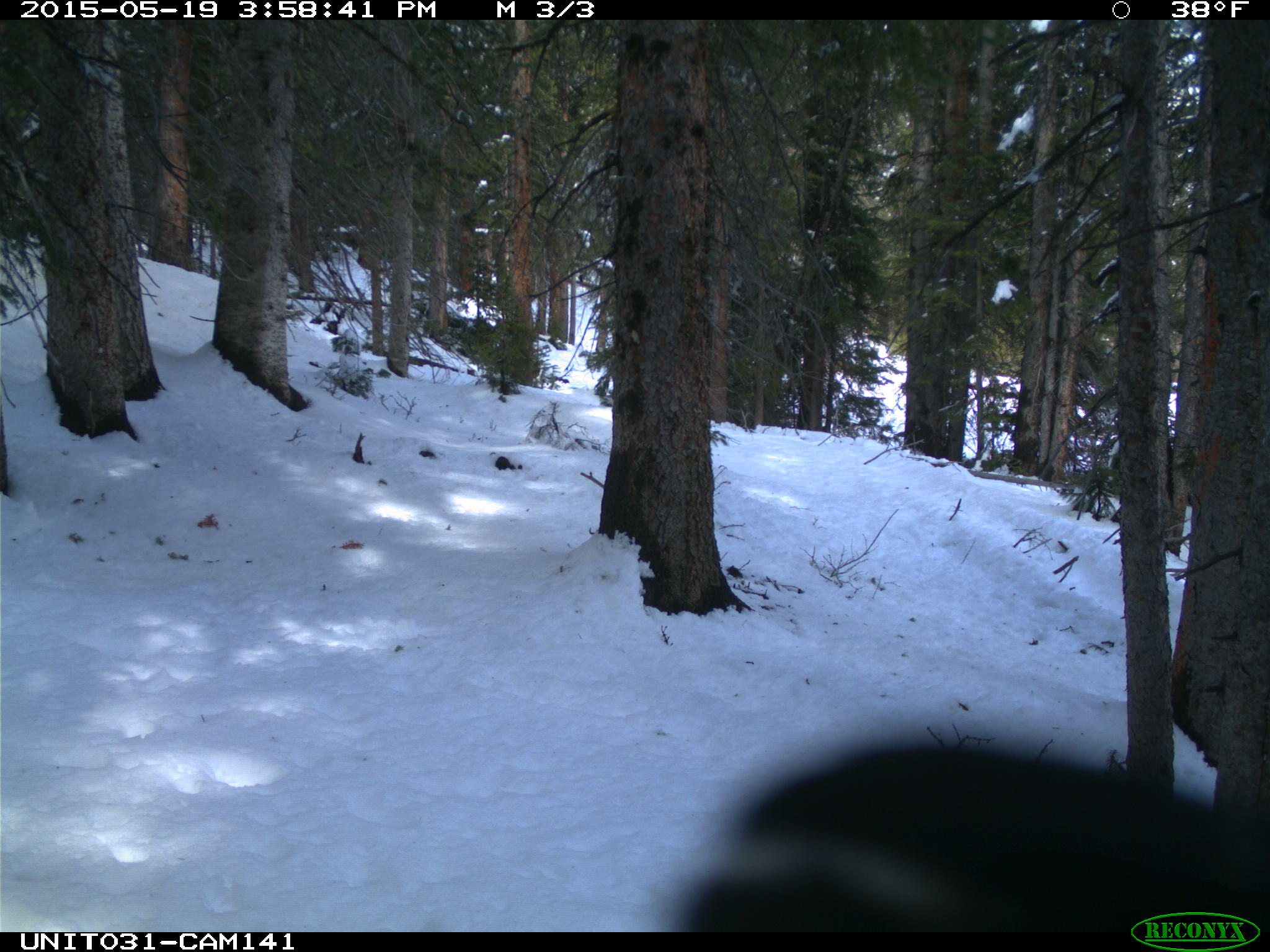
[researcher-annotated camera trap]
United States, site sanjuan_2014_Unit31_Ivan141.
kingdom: Animalia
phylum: Chordata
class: Aves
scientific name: Aves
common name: birds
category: unidentified bird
Unidentified bird (birds) (Aves).